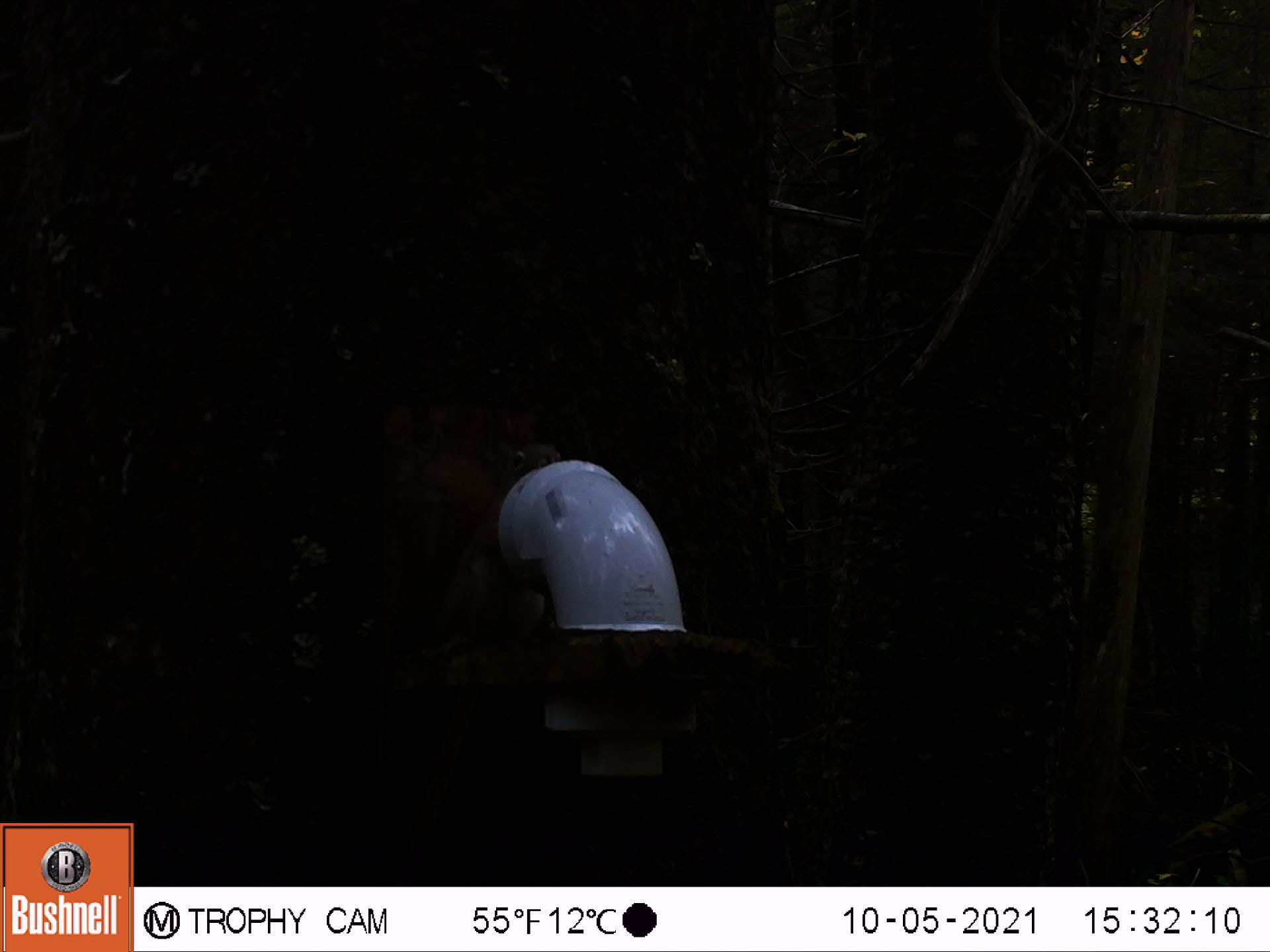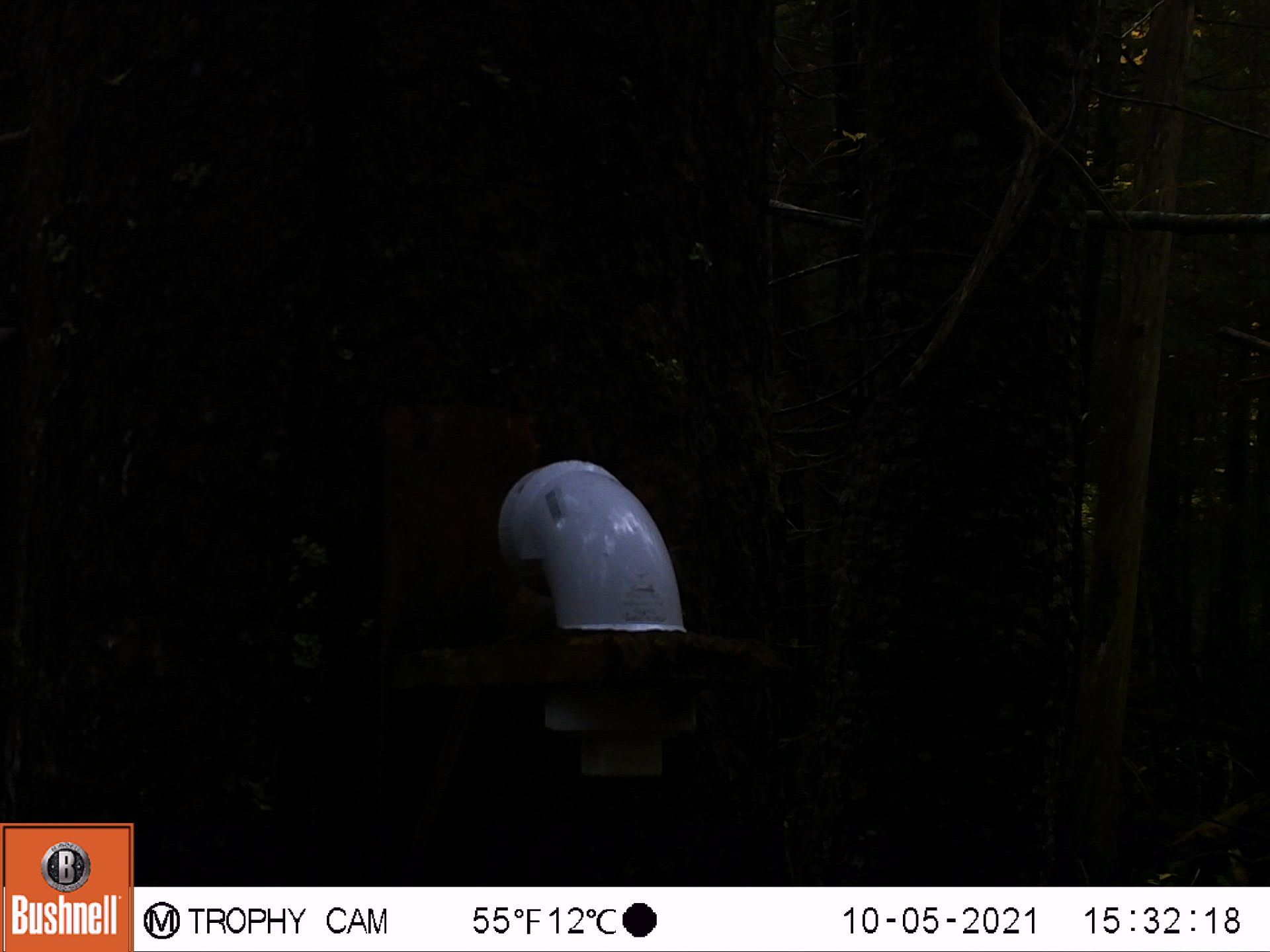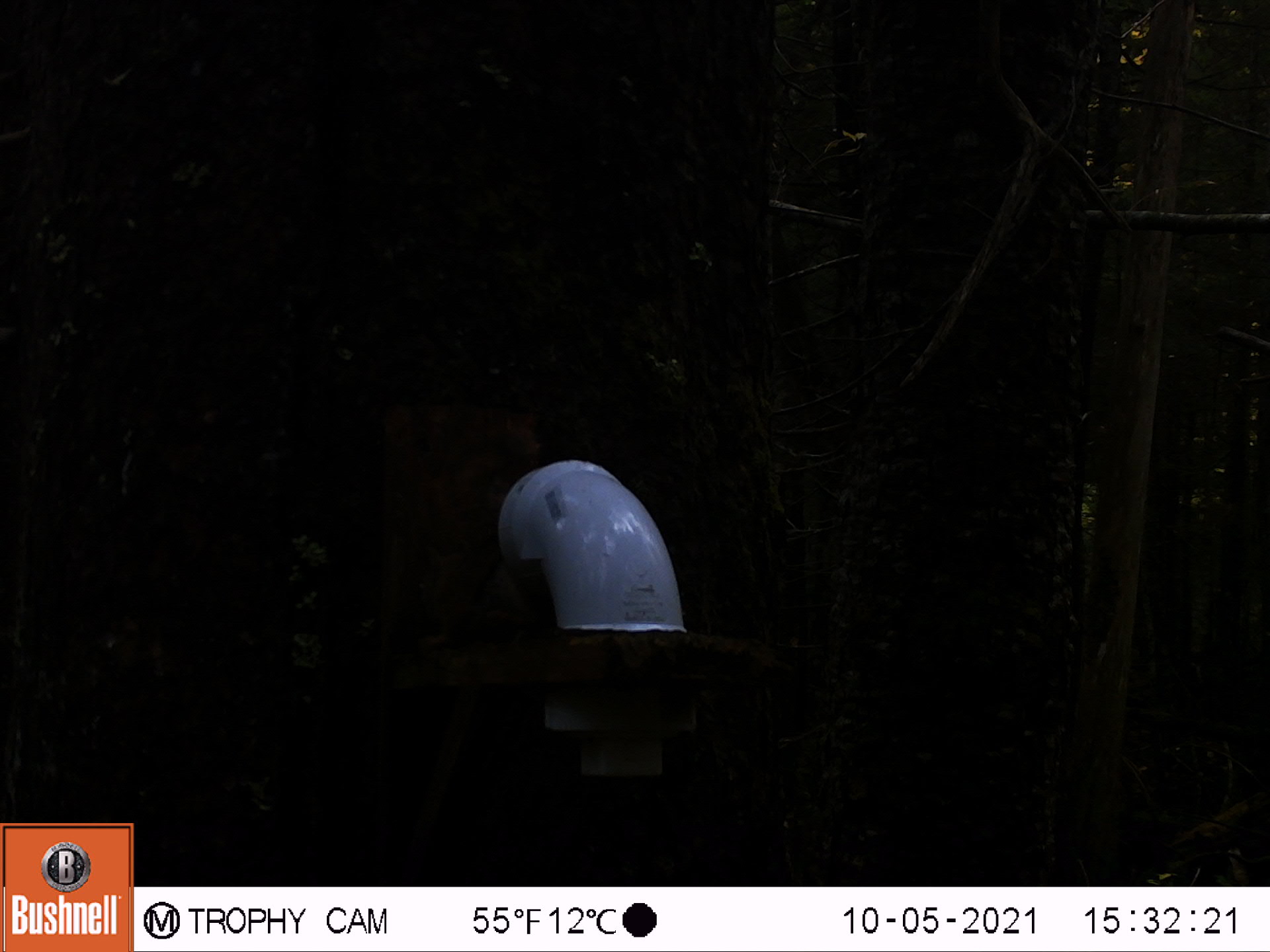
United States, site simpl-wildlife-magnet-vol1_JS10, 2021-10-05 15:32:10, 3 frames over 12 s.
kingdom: Animalia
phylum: Chordata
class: Mammalia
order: Rodentia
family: Sciuridae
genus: Tamiasciurus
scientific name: Tamiasciurus hudsonicus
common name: red squirrel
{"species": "red squirrel (Tamiasciurus hudsonicus)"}